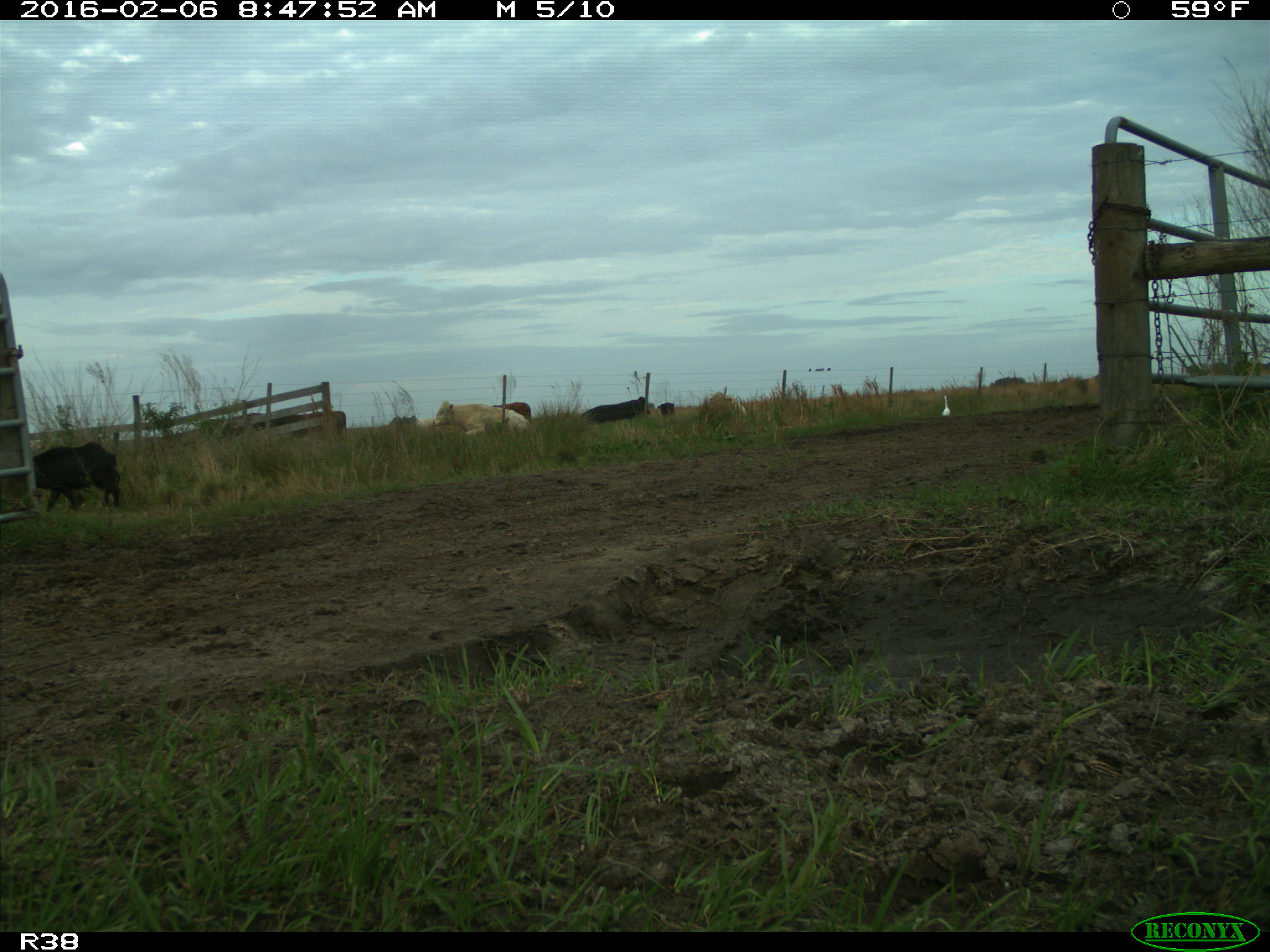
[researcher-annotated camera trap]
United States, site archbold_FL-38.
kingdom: Animalia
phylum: Chordata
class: Mammalia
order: Artiodactyla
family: Suidae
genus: Sus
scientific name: Sus scrofa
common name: wild boar